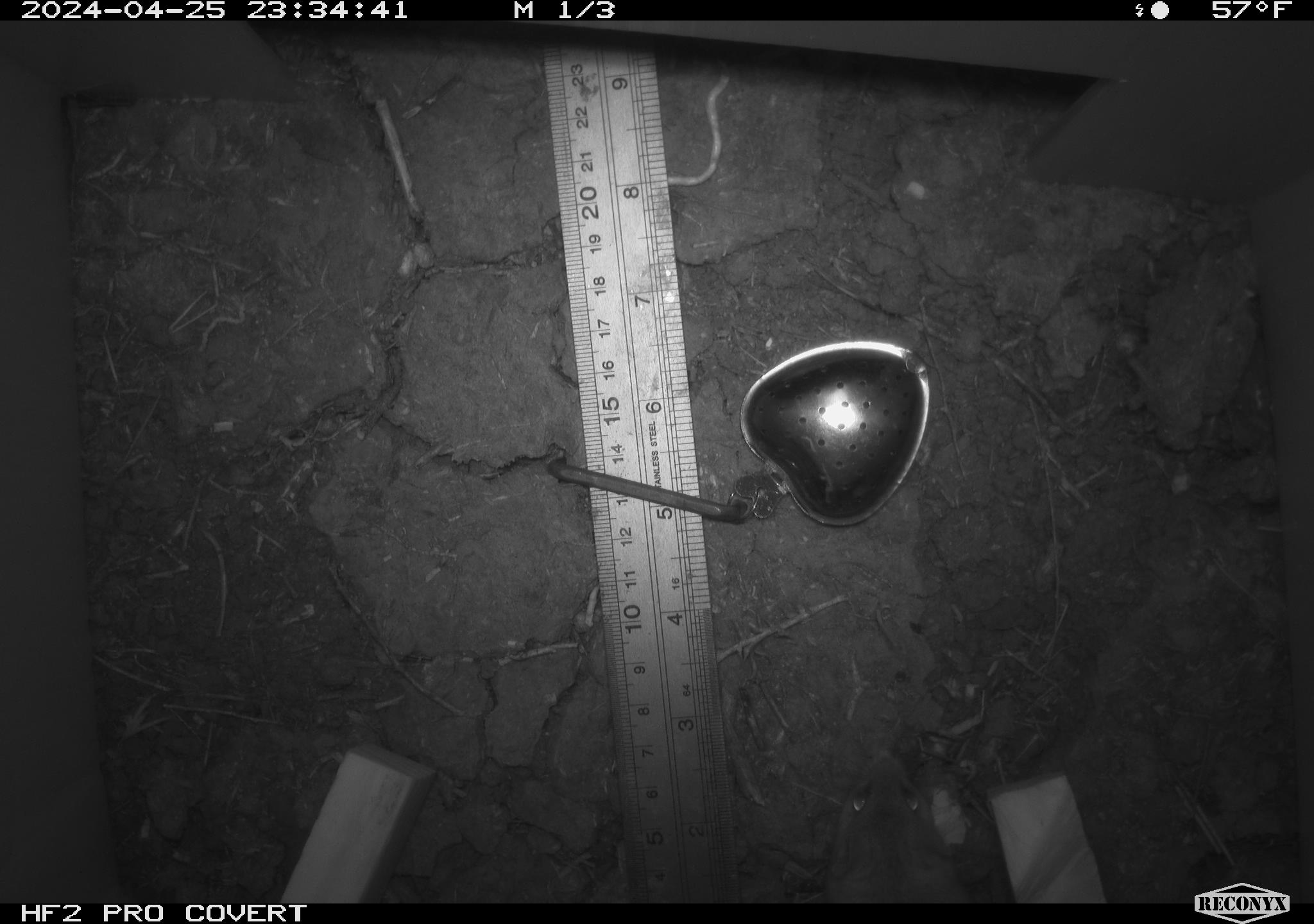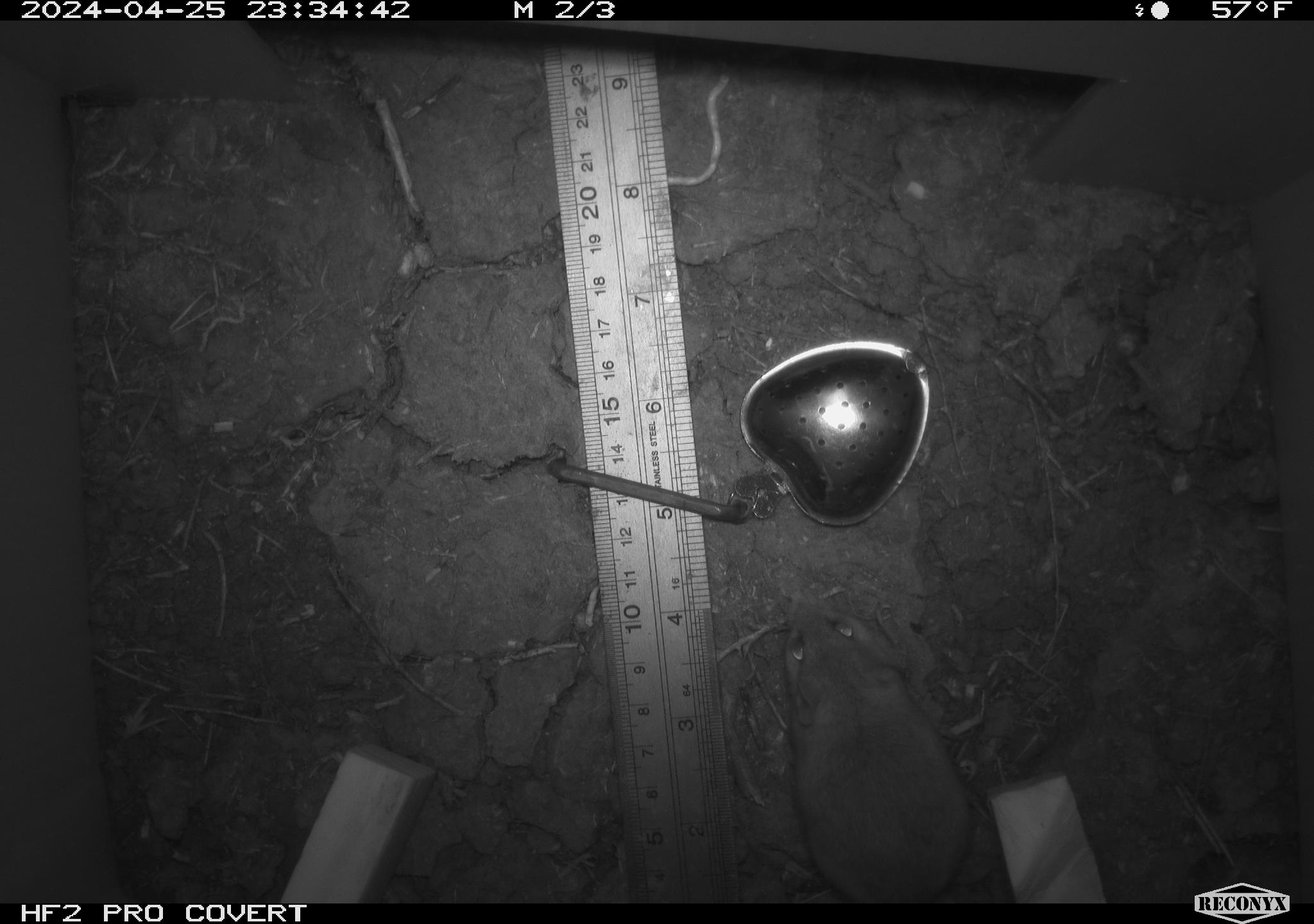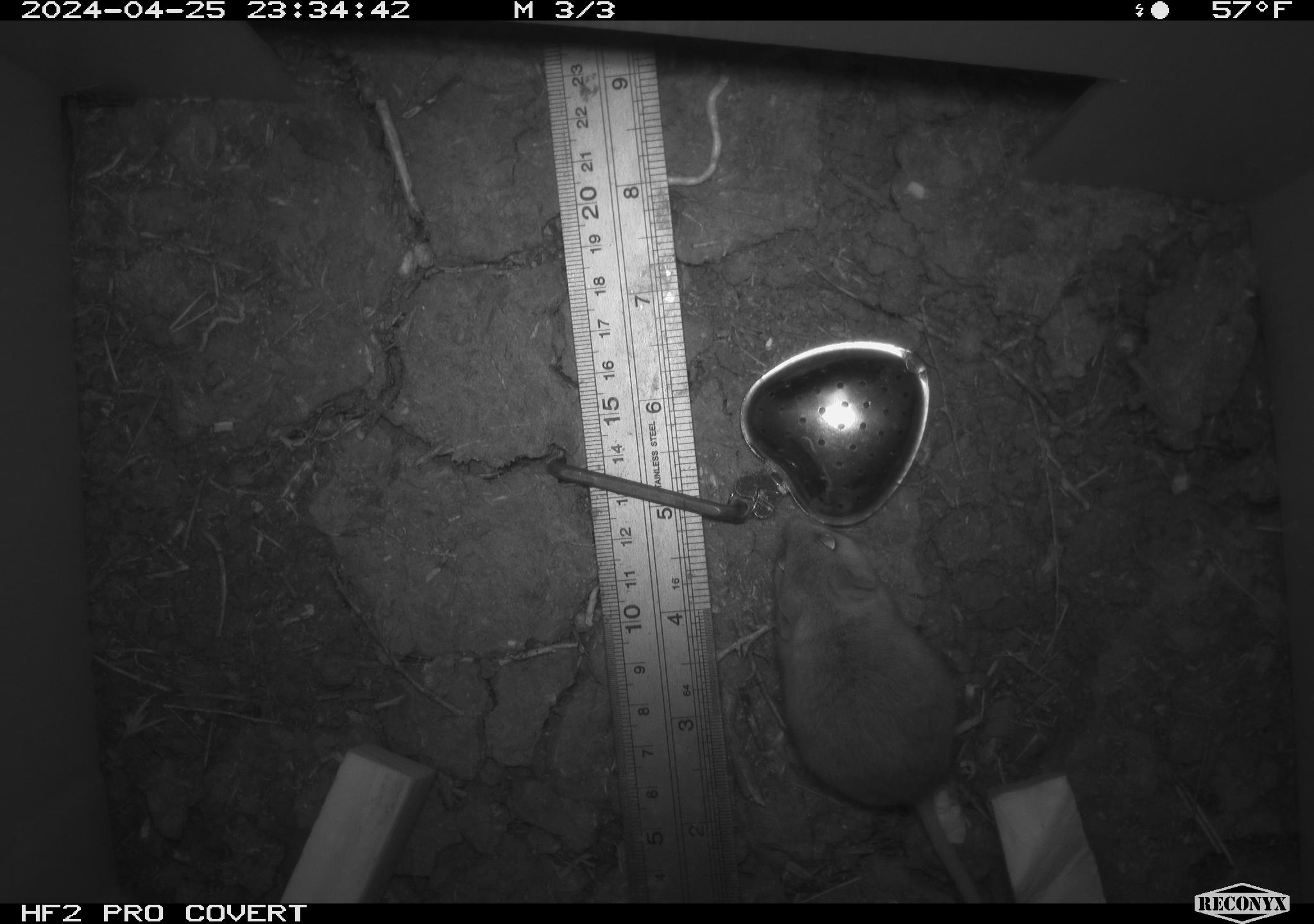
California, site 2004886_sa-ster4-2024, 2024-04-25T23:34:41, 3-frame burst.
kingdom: Animalia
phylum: Chordata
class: Mammalia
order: Rodentia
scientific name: Rodentia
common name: mouse species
Mouse species (Rodentia).